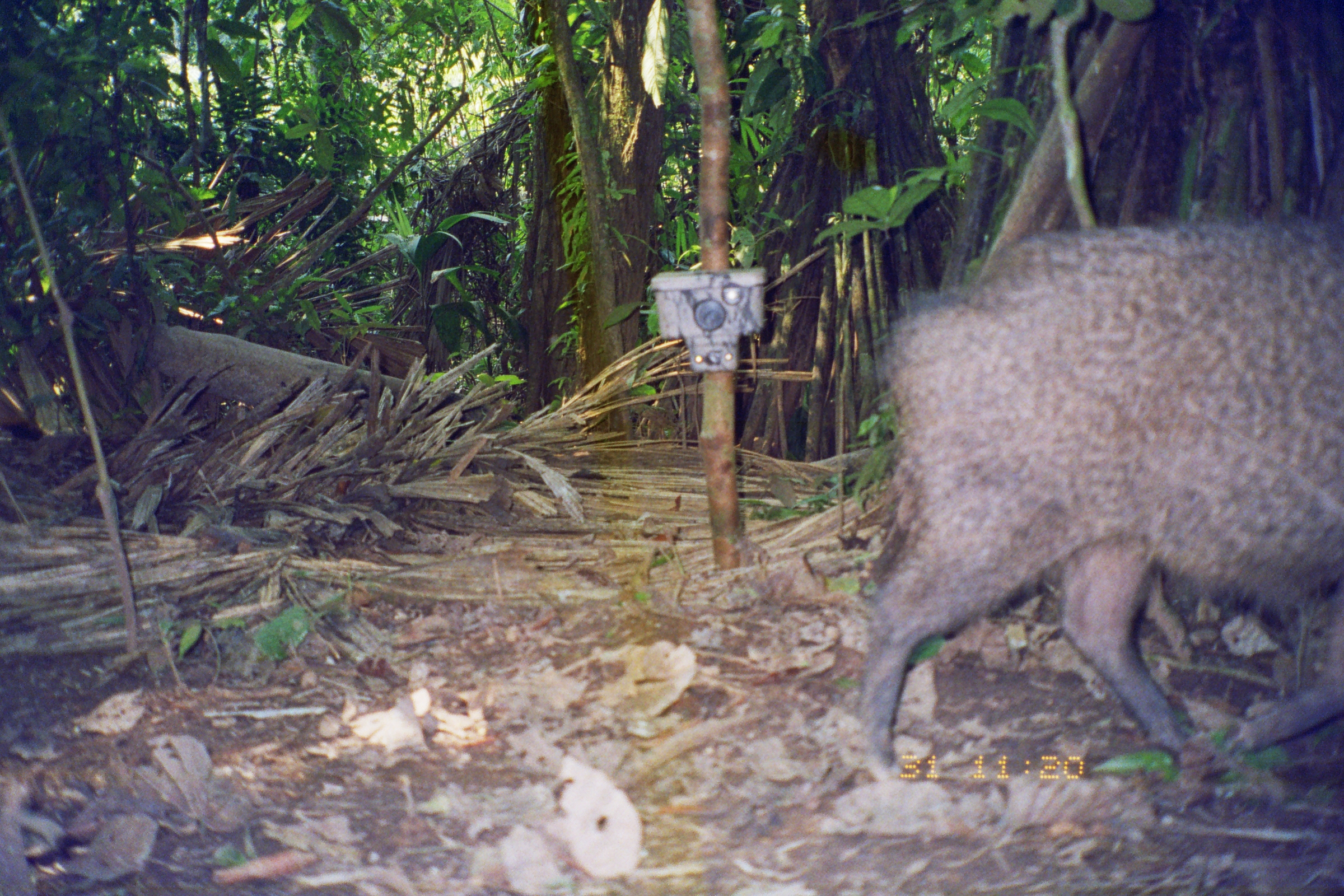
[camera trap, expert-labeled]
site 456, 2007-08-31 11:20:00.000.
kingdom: Animalia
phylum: Chordata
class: Mammalia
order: Artiodactyla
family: Tayassuidae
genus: Pecari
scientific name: Pecari tajacu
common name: collared peccary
Pecari tajacu (collared peccary).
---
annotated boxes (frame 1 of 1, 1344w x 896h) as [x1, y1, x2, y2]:
pecari tajacu: [850, 203, 1344, 783]